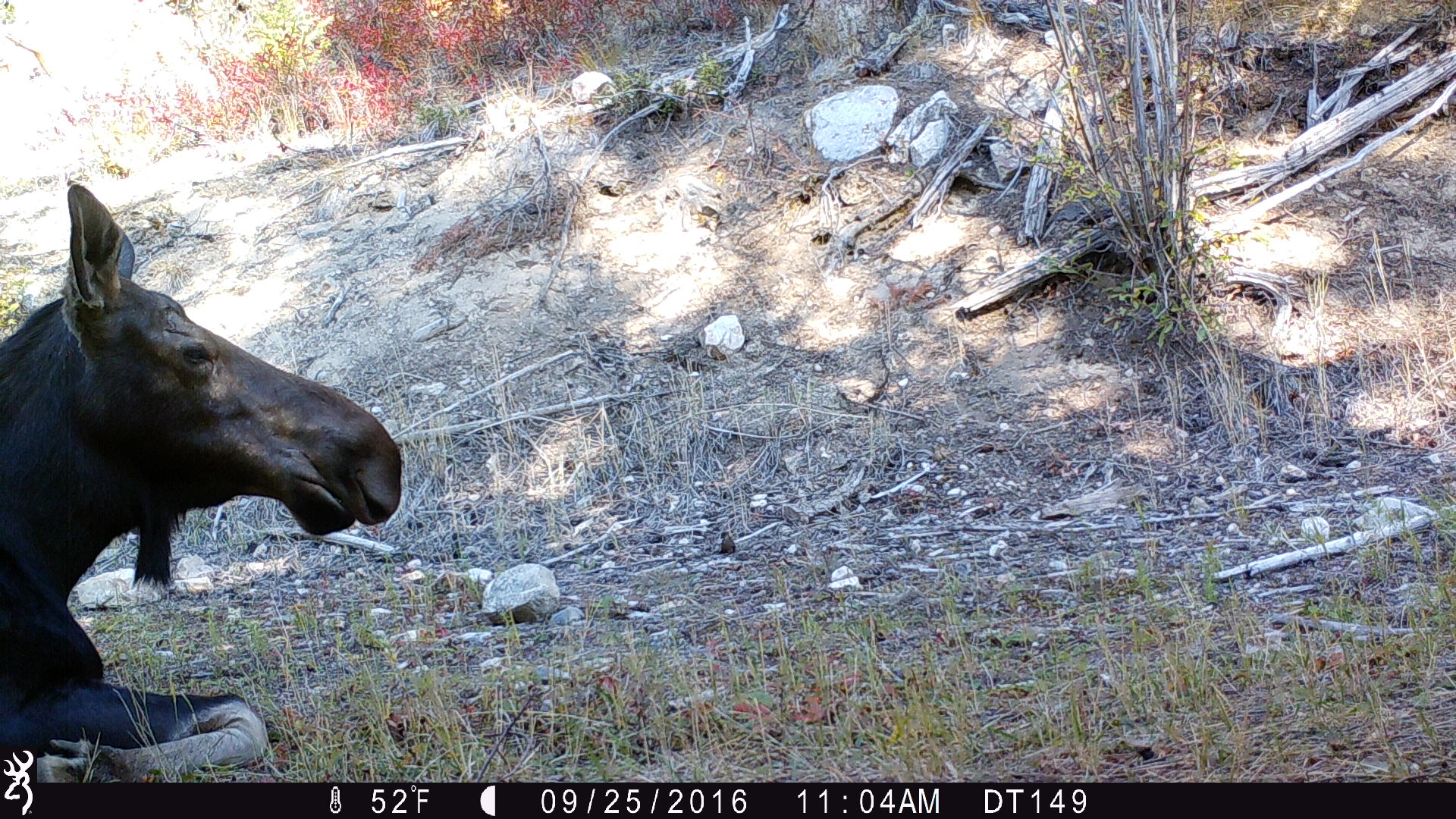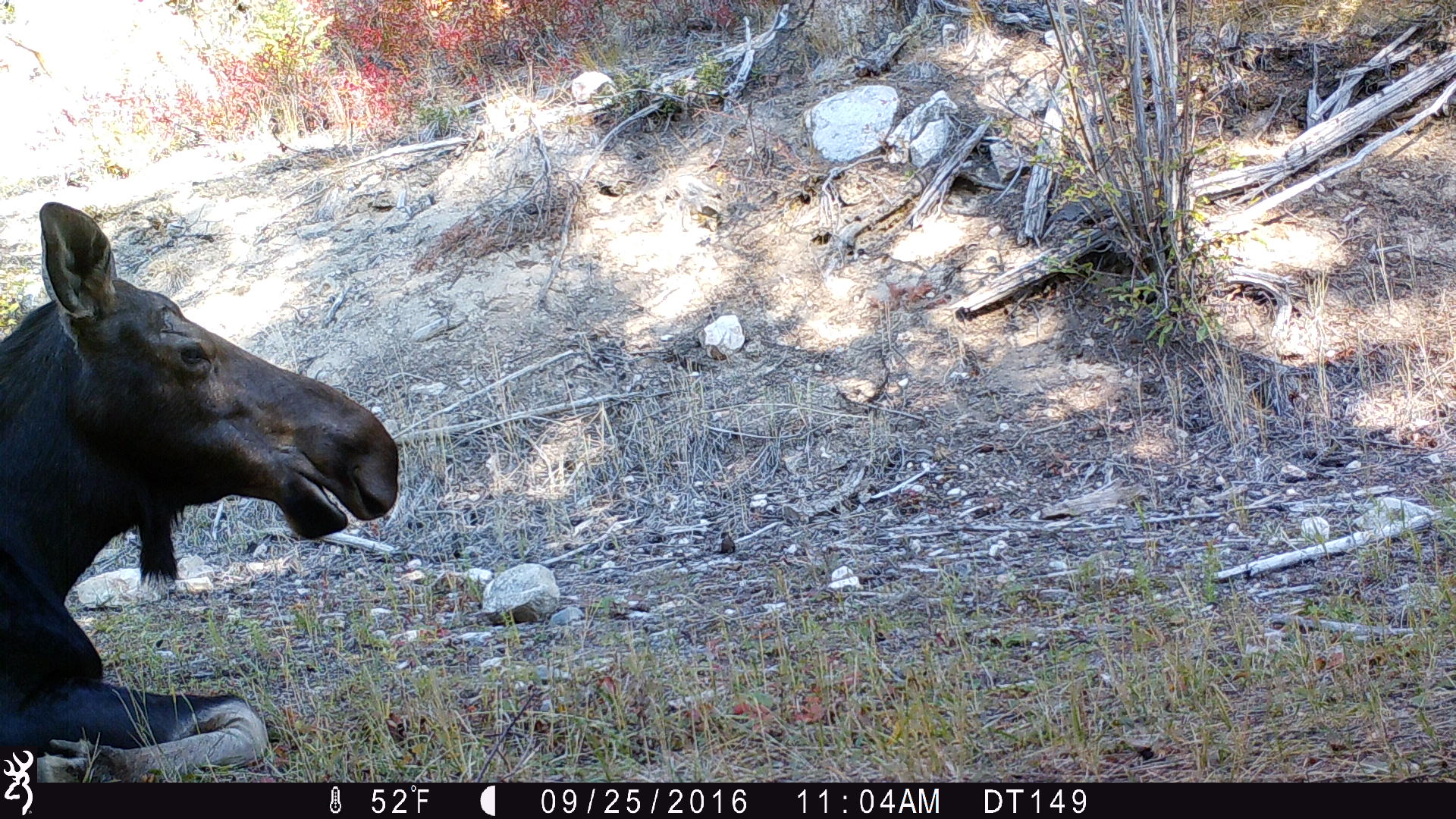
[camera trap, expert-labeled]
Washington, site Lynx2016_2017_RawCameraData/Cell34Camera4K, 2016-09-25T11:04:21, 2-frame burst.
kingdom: Animalia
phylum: Chordata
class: Mammalia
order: Artiodactyla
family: Cervidae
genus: Alces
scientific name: Alces alces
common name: moose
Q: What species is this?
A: Alces alces (moose).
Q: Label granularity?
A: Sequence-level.